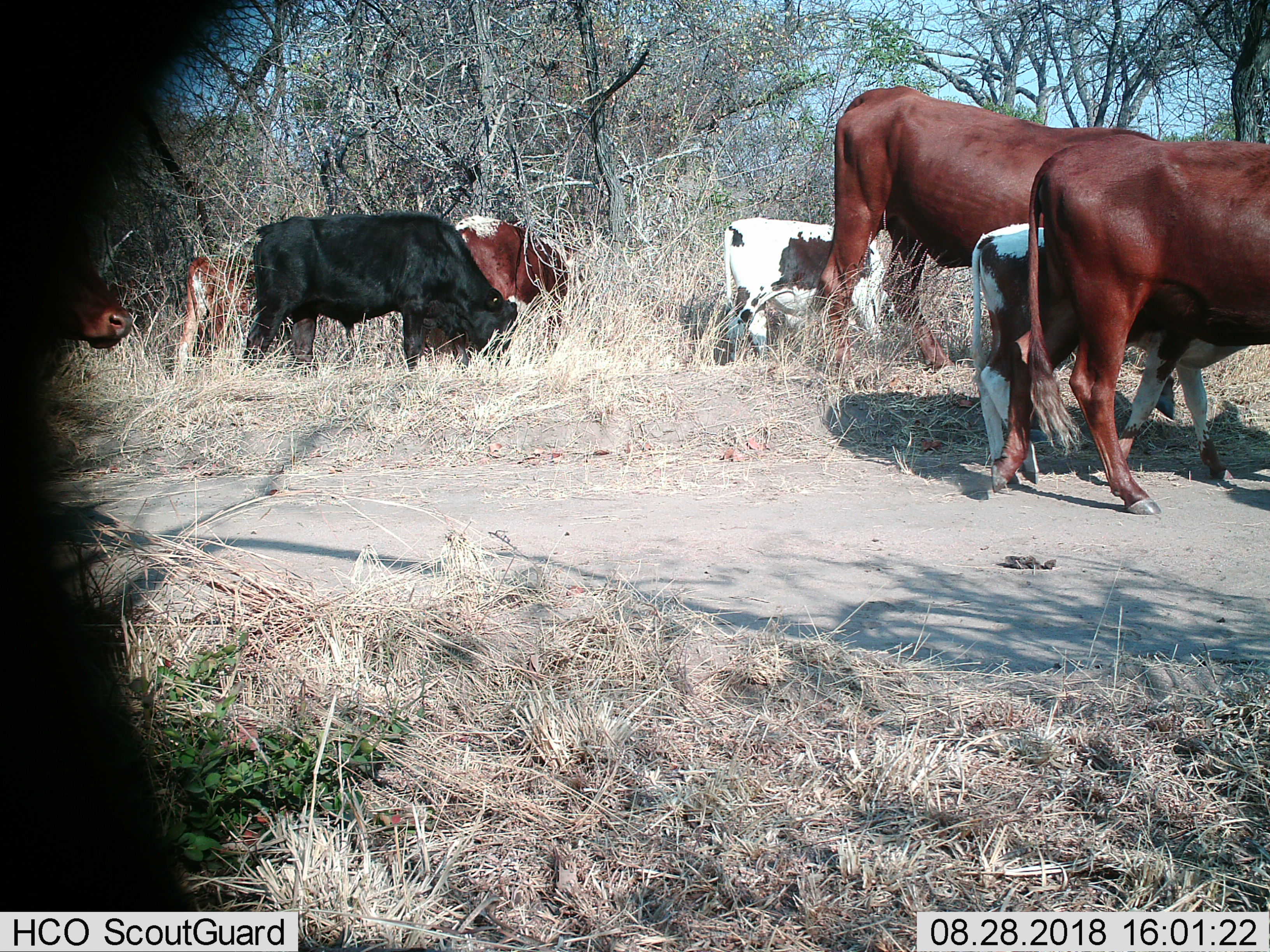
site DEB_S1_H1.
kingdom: Animalia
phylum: Chordata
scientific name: Vertebrata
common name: domestic animal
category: domesticanimal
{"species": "domesticanimal (domestic animal) (Vertebrata)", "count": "8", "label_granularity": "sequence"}